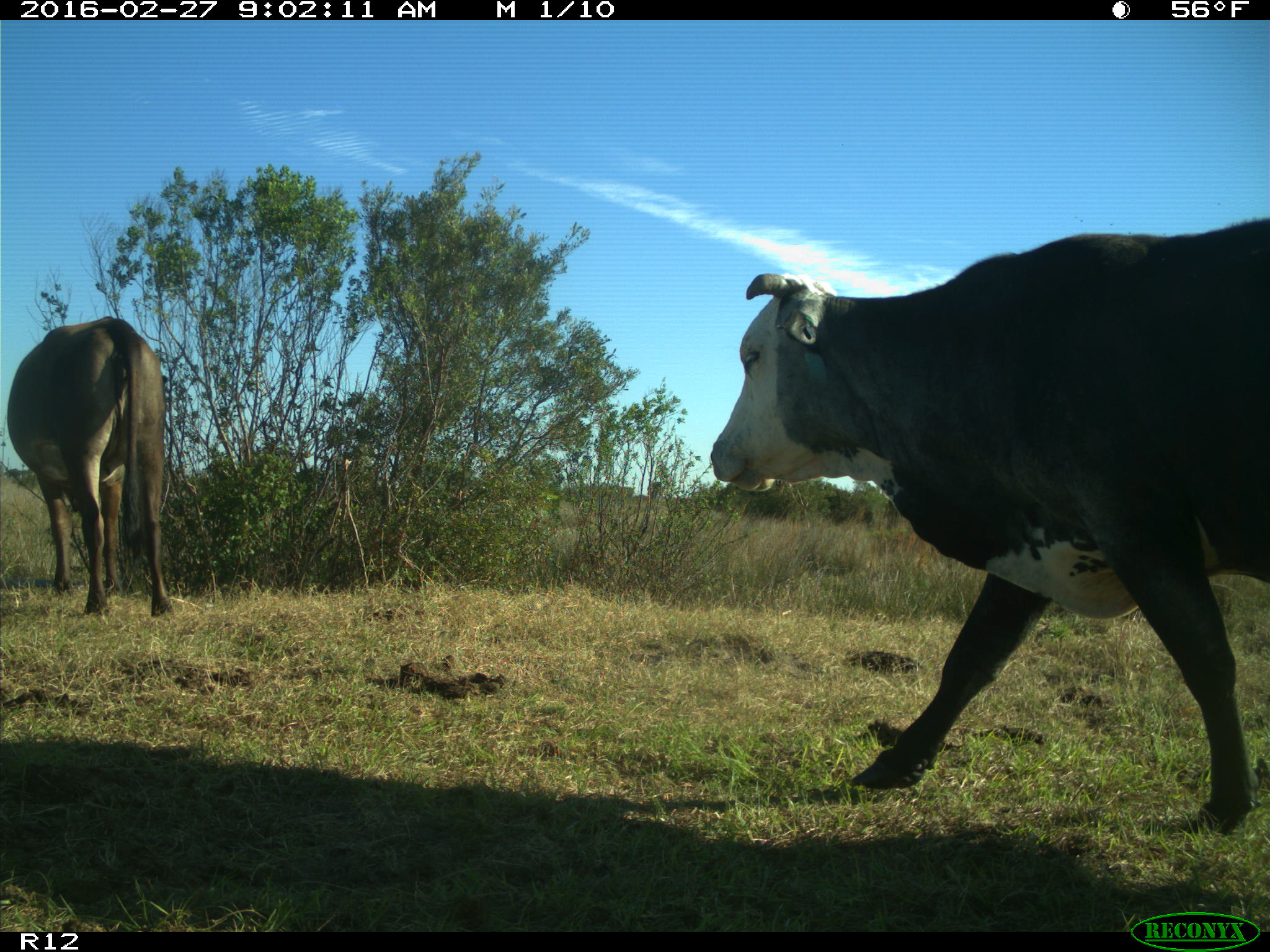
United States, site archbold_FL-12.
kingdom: Animalia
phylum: Chordata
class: Mammalia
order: Artiodactyla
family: Bovidae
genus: Bos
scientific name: Bos taurus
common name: domestic cow